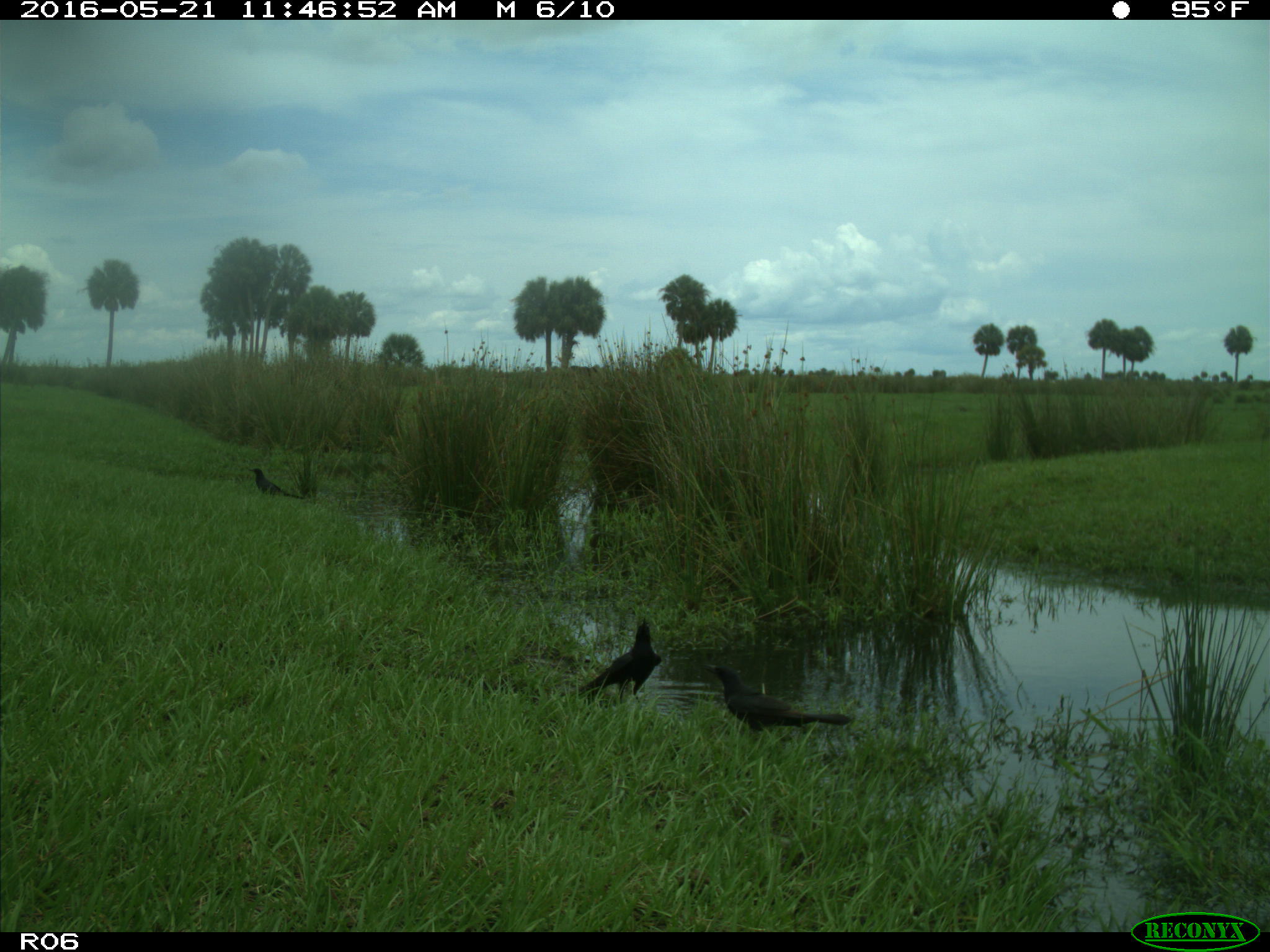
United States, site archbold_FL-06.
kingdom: Animalia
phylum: Chordata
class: Aves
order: Passeriformes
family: Corvidae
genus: Corvus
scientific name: Corvus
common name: crows and ravens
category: unidentified corvus